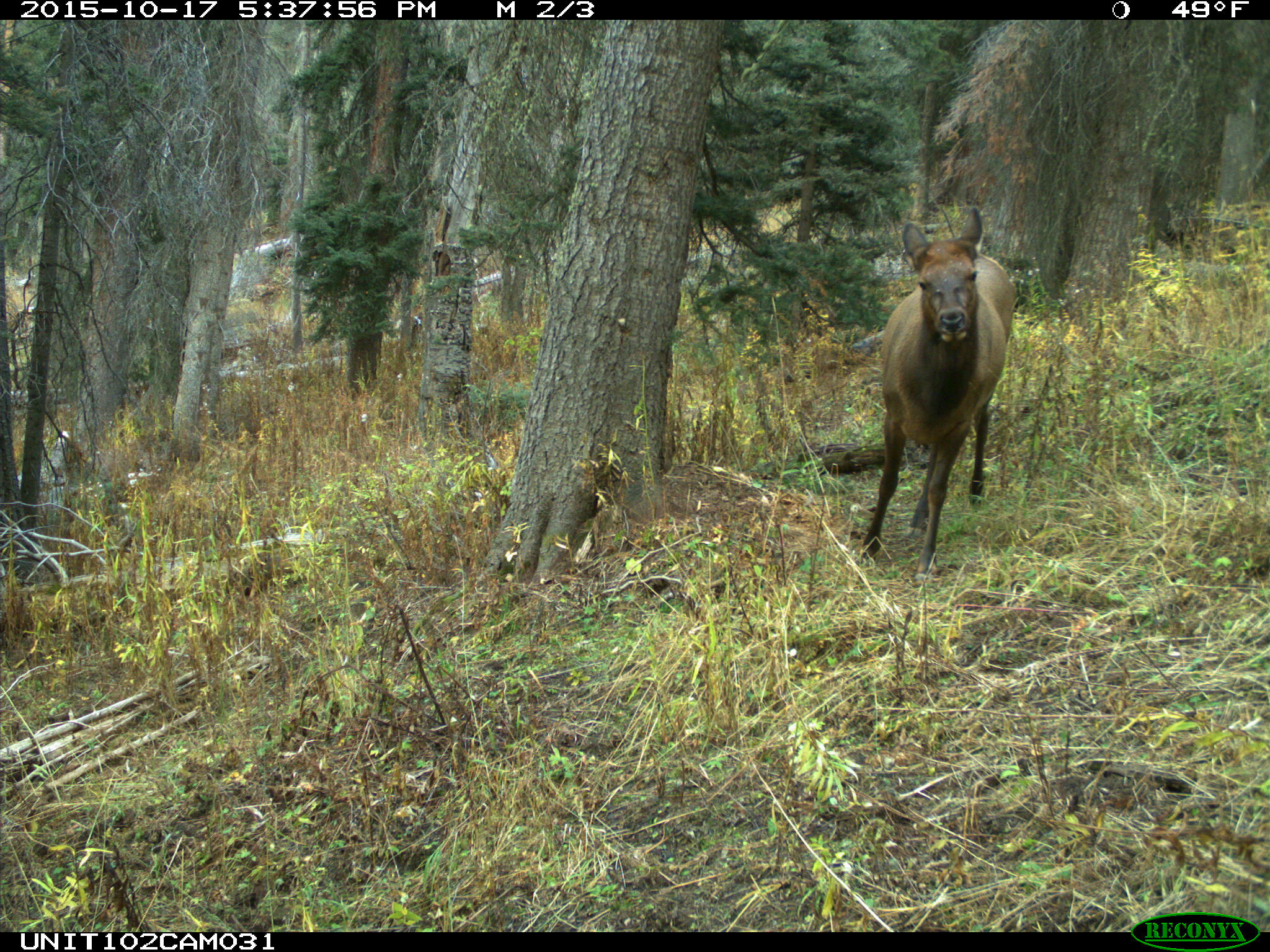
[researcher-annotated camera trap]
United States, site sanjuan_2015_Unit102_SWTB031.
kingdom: Animalia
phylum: Chordata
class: Mammalia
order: Artiodactyla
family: Cervidae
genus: Cervus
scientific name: Cervus elaphus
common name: red deer